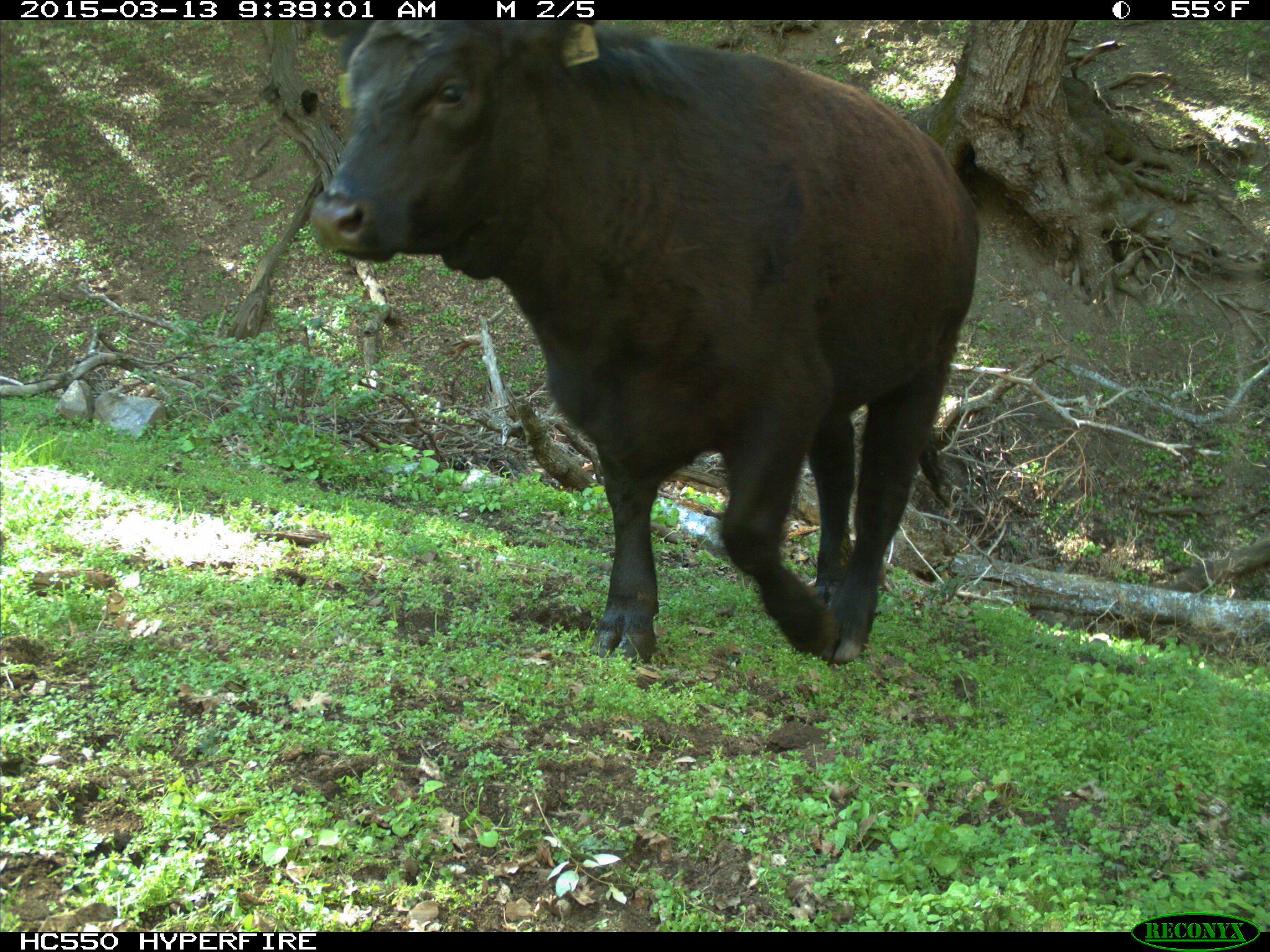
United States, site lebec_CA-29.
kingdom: Animalia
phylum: Chordata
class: Mammalia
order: Artiodactyla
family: Bovidae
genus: Bos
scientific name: Bos taurus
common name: domestic cow